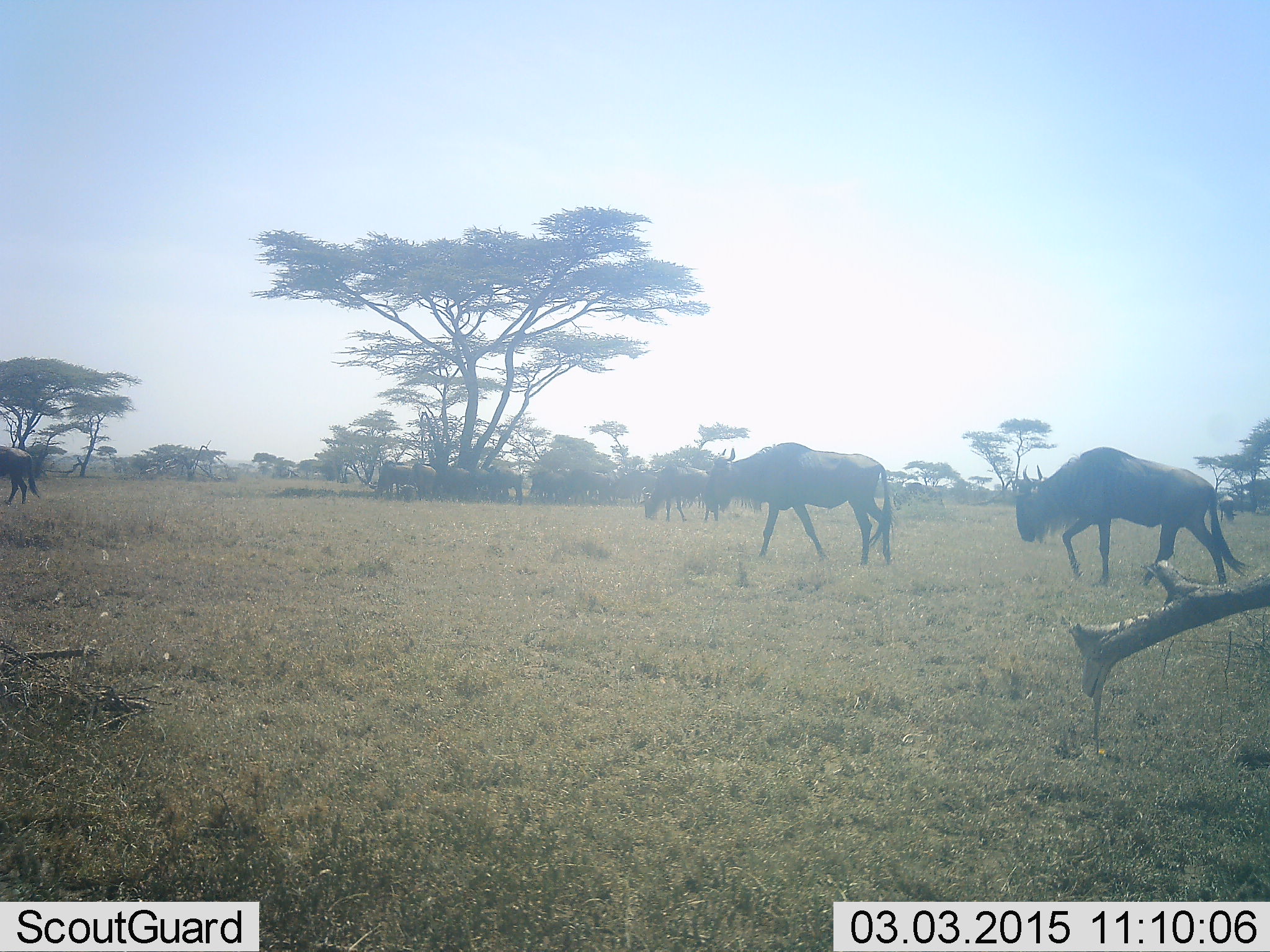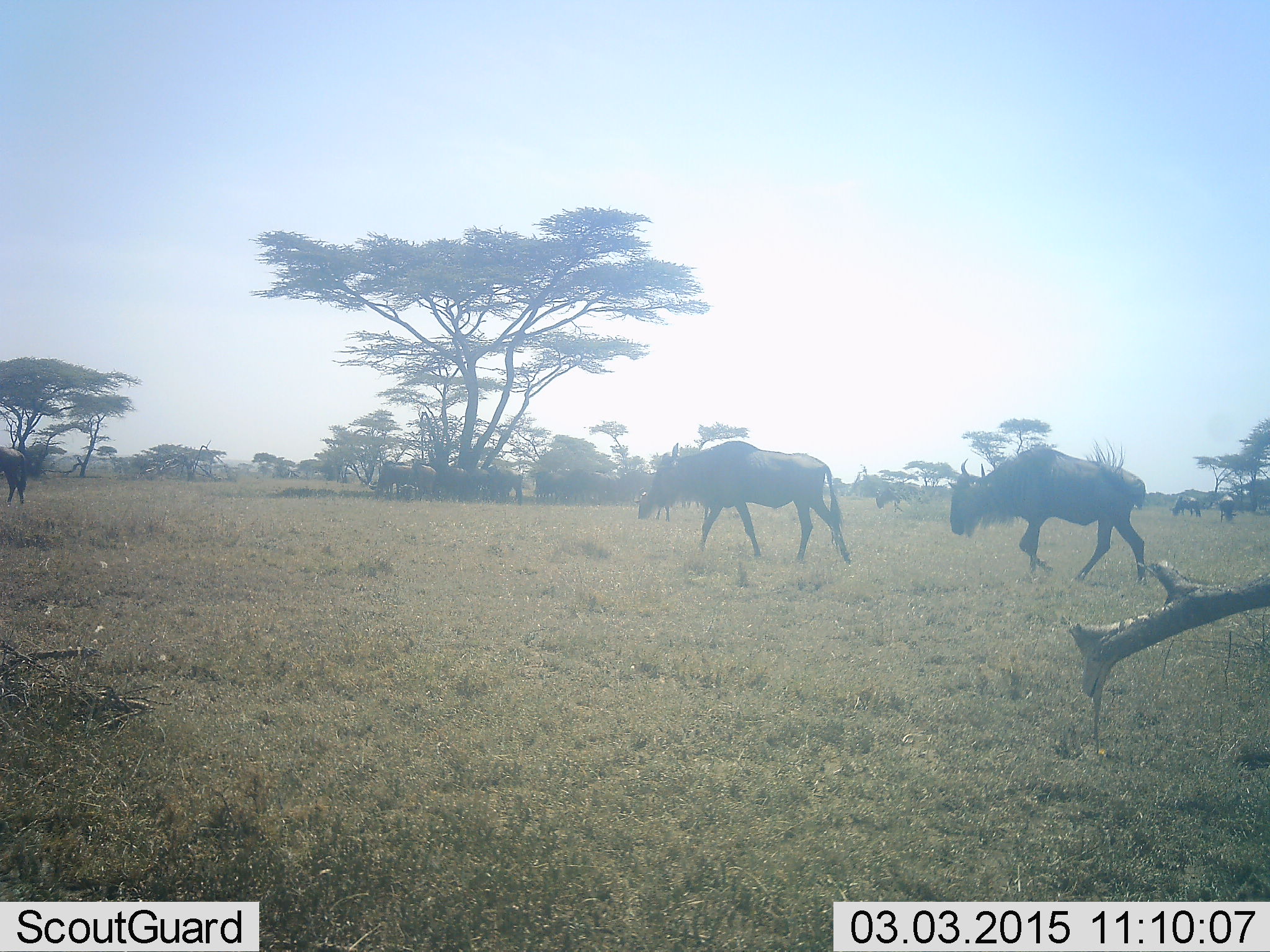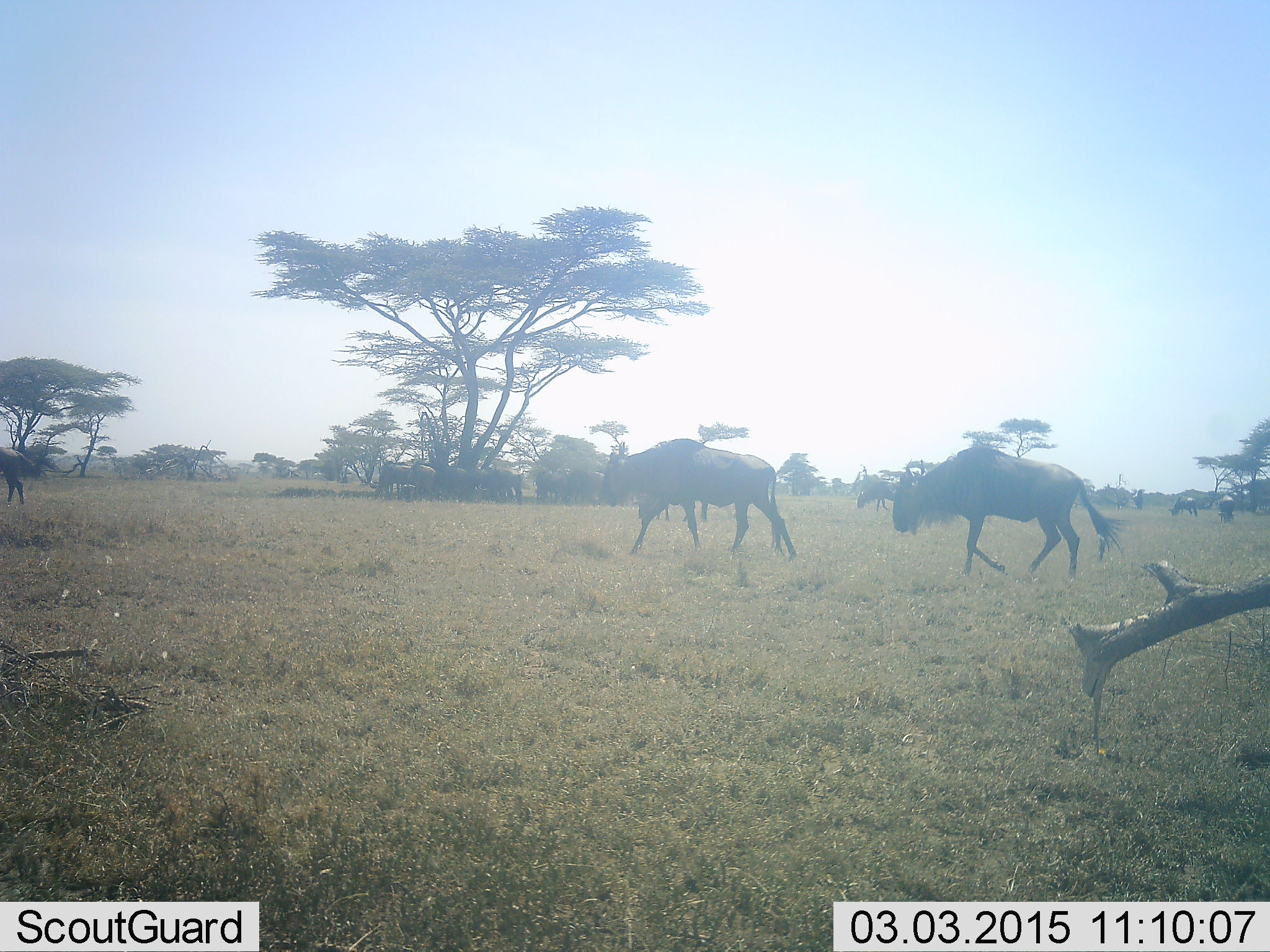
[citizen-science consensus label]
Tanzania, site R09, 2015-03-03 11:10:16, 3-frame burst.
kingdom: Animalia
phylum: Chordata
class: Mammalia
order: Artiodactyla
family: Bovidae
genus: Connochaetes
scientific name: Connochaetes taurinus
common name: blue wildebeest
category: wildebeest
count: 11-50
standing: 60%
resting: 0%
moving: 90%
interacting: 0%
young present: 0%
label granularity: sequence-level